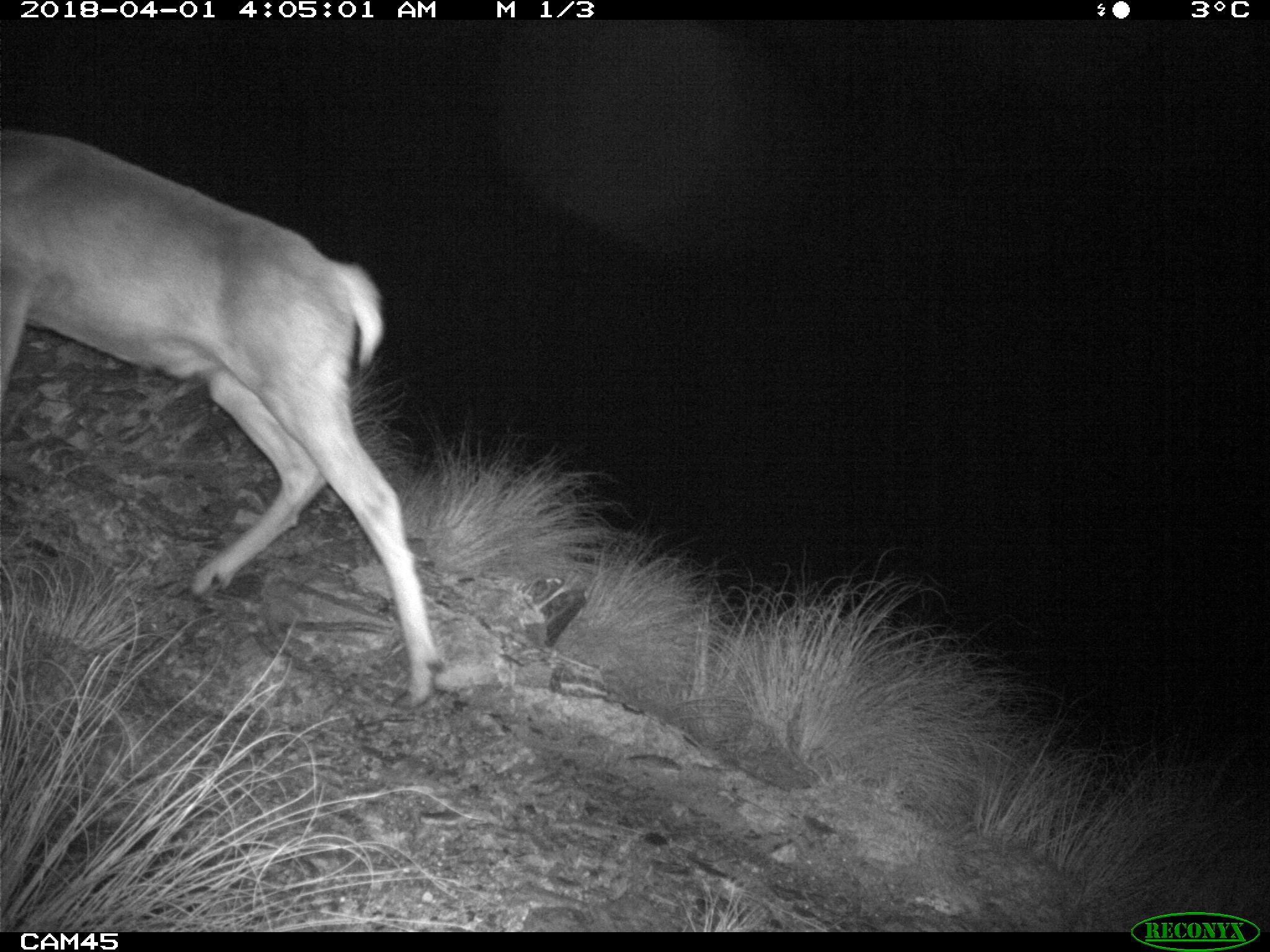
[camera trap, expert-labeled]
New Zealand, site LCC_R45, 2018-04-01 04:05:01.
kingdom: Animalia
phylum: Chordata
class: Mammalia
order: Artiodactyla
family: Cervidae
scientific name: Cervidae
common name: deer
Deer (Cervidae).